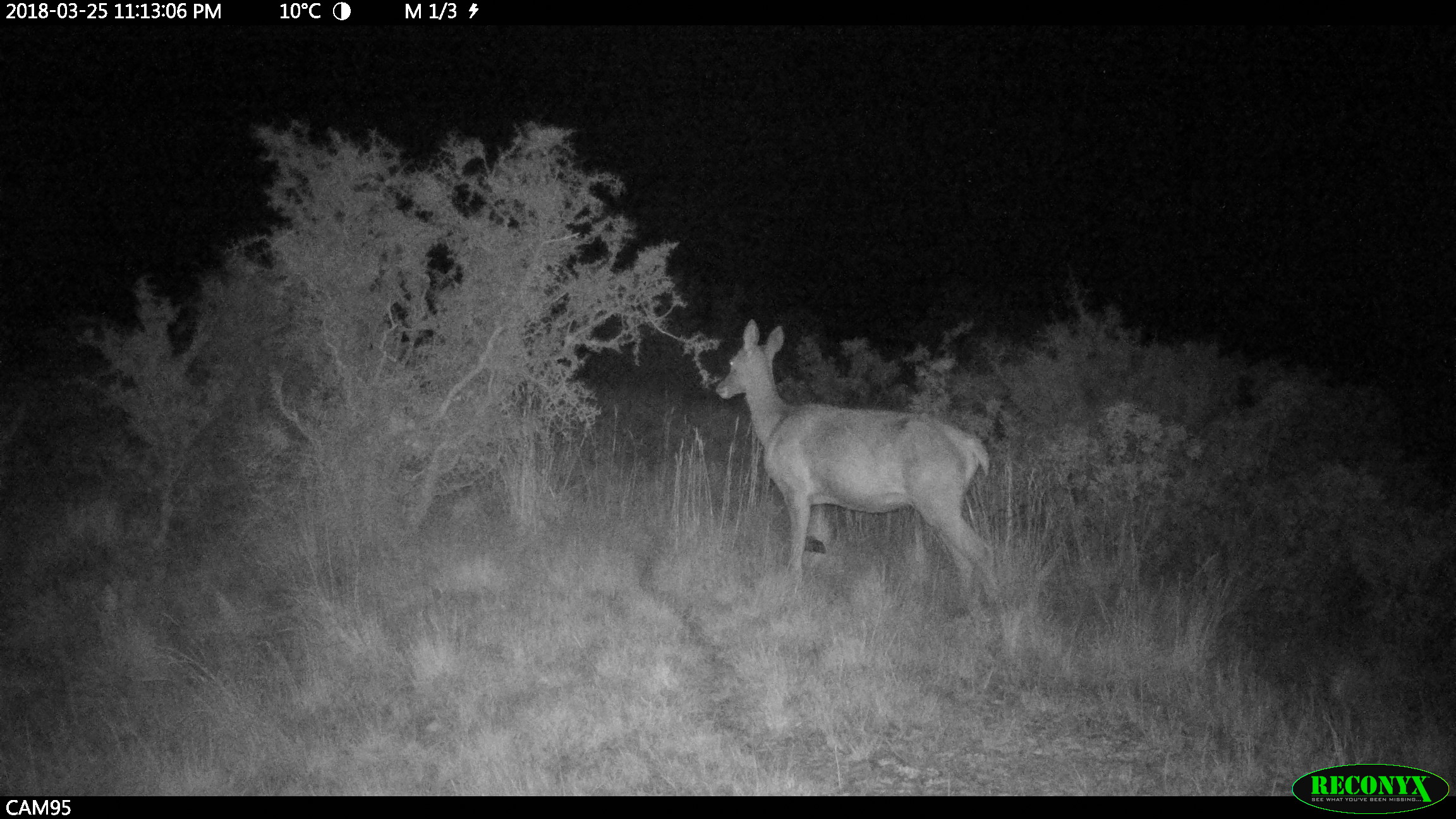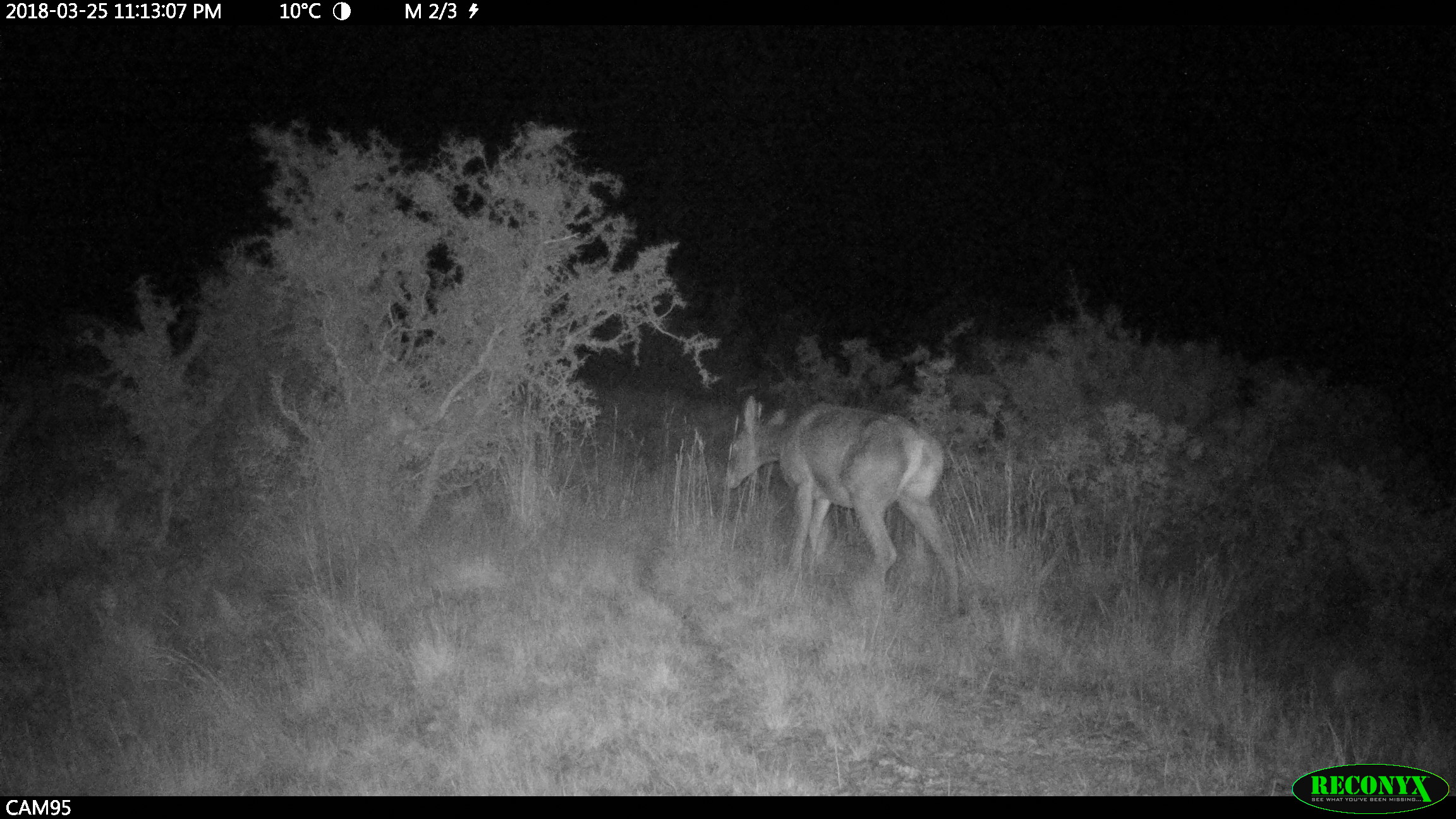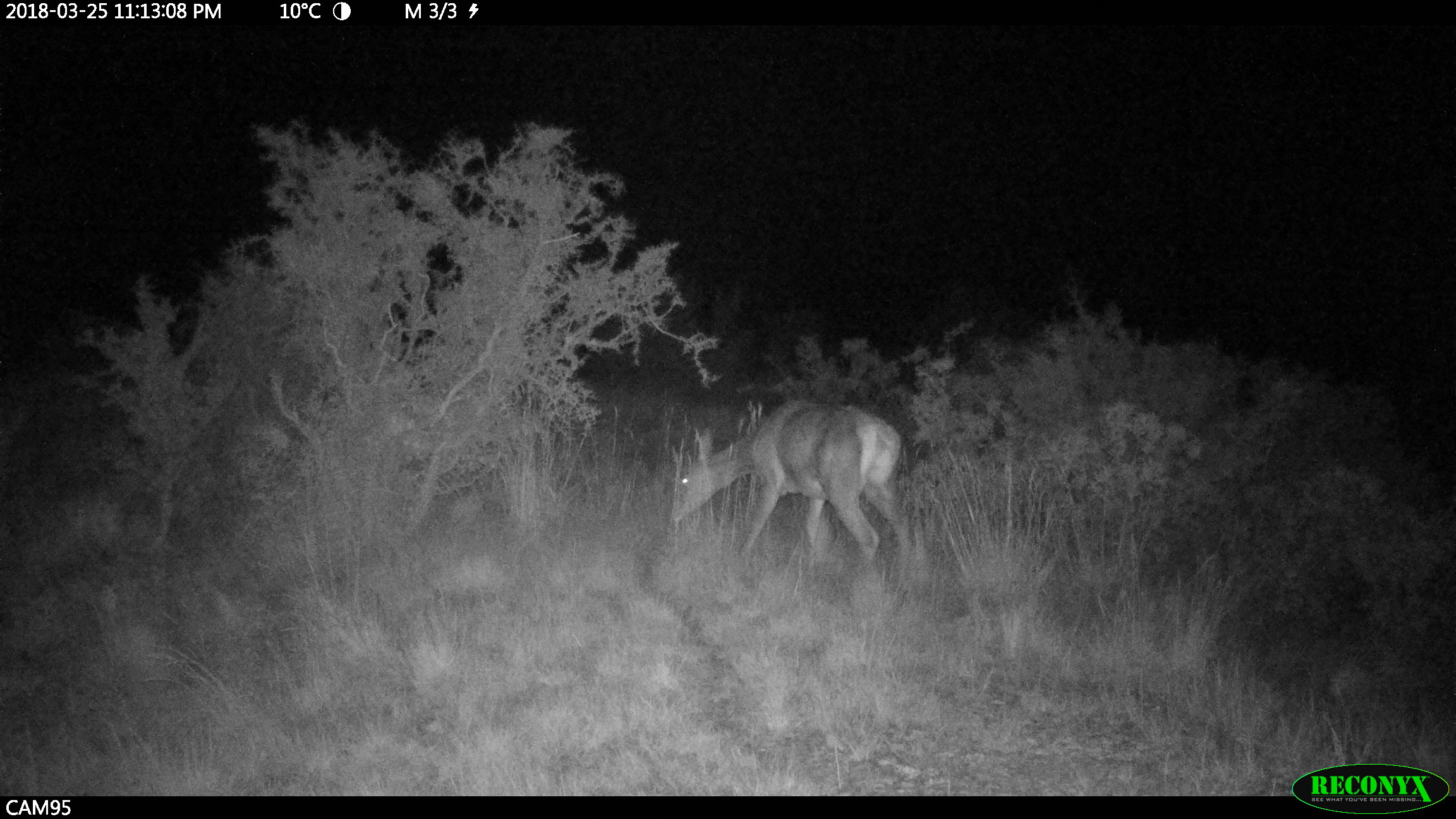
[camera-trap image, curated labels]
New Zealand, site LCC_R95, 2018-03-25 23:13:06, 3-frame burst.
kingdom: Animalia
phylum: Chordata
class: Mammalia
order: Artiodactyla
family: Cervidae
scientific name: Cervidae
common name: deer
Deer (Cervidae).